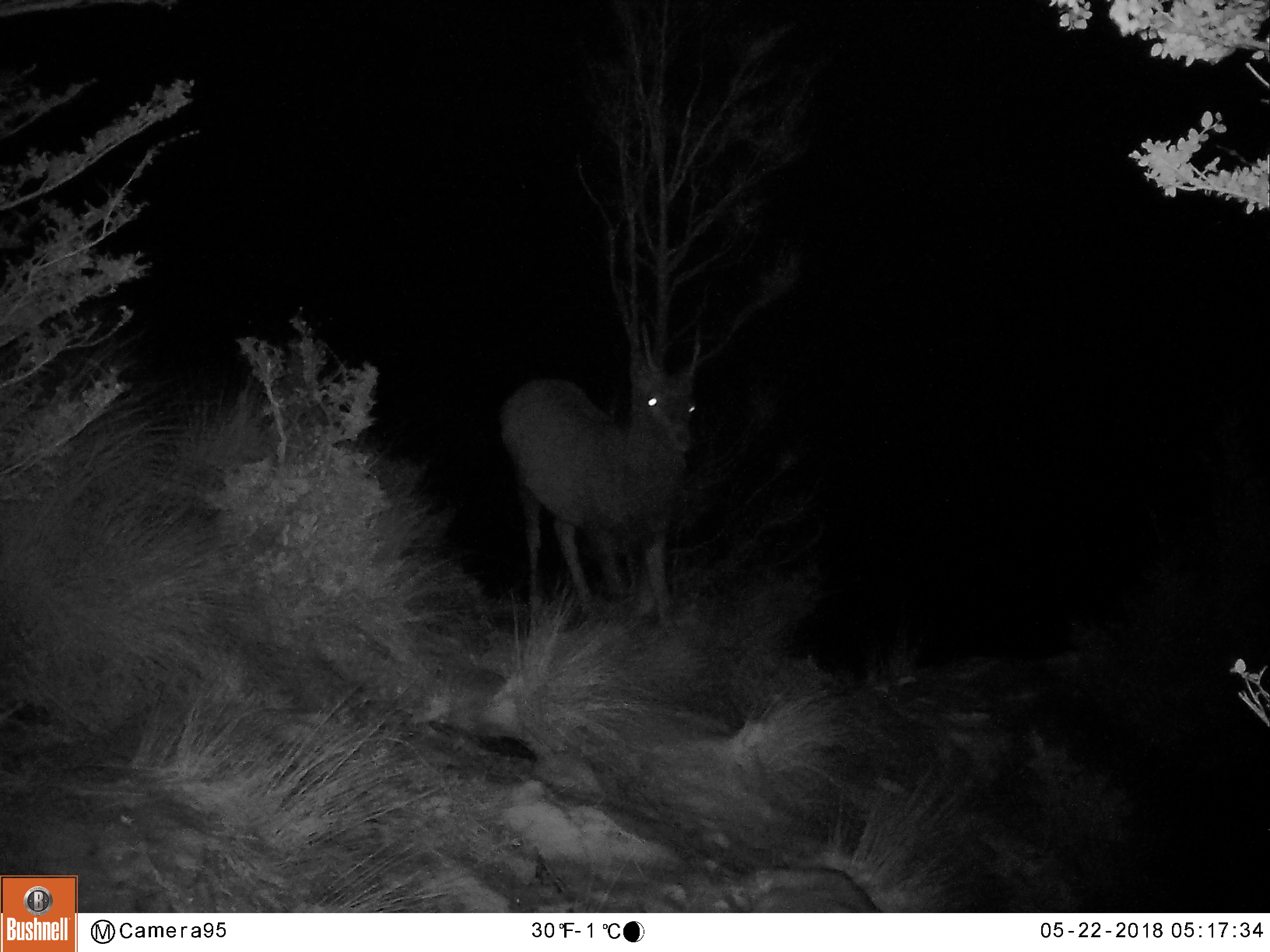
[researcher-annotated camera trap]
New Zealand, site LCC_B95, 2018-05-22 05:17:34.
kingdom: Animalia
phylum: Chordata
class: Mammalia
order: Artiodactyla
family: Cervidae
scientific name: Cervidae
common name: deer